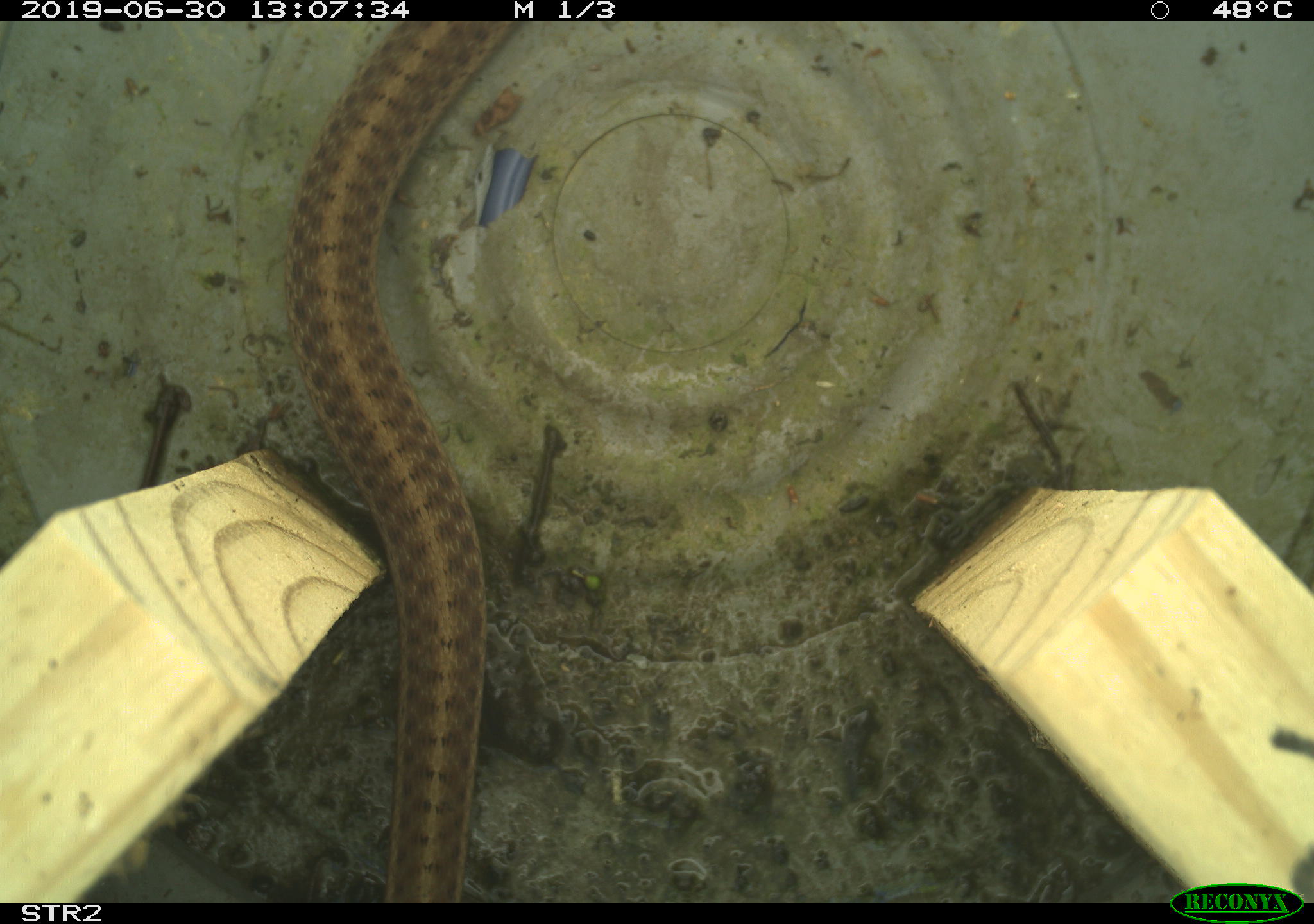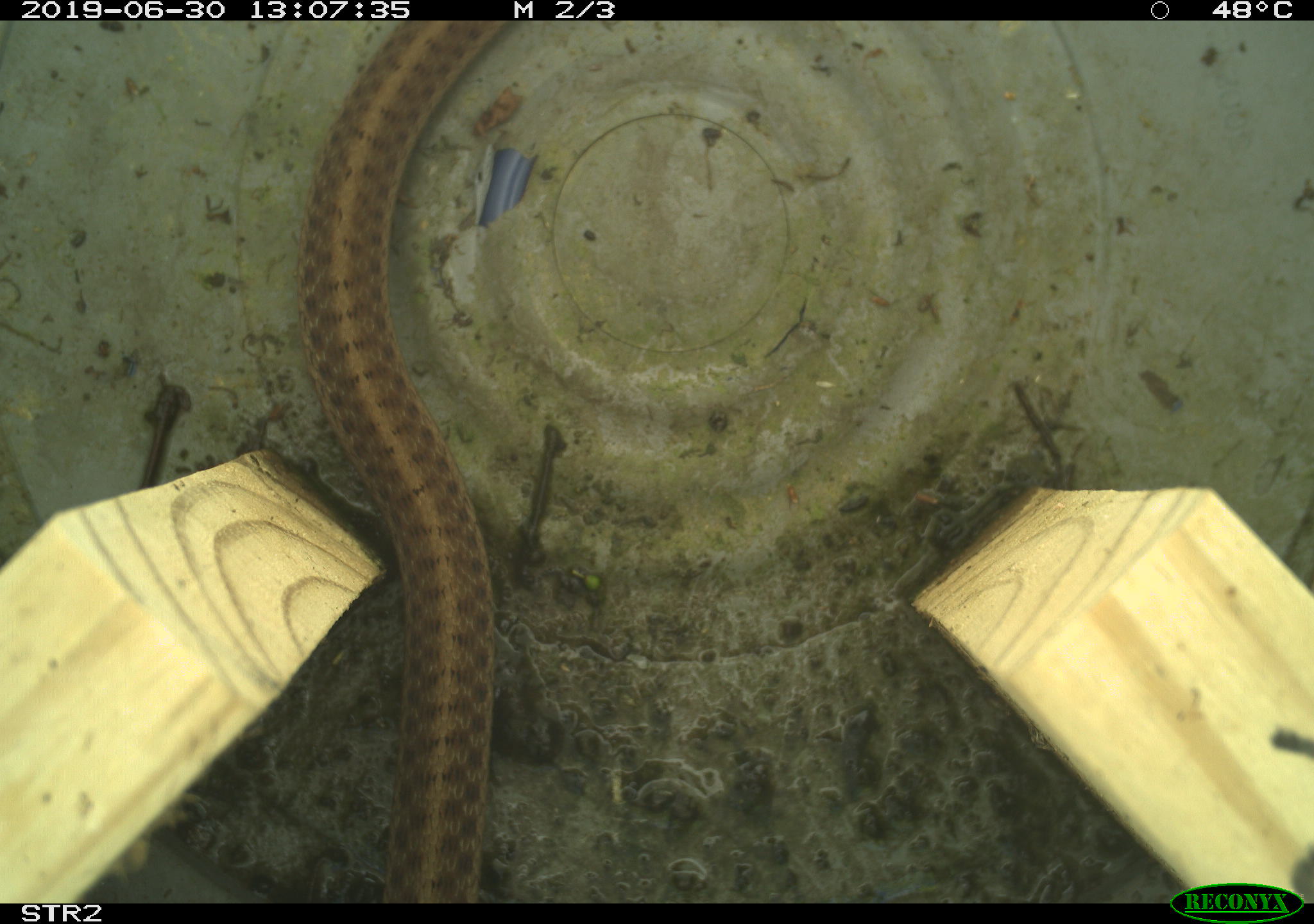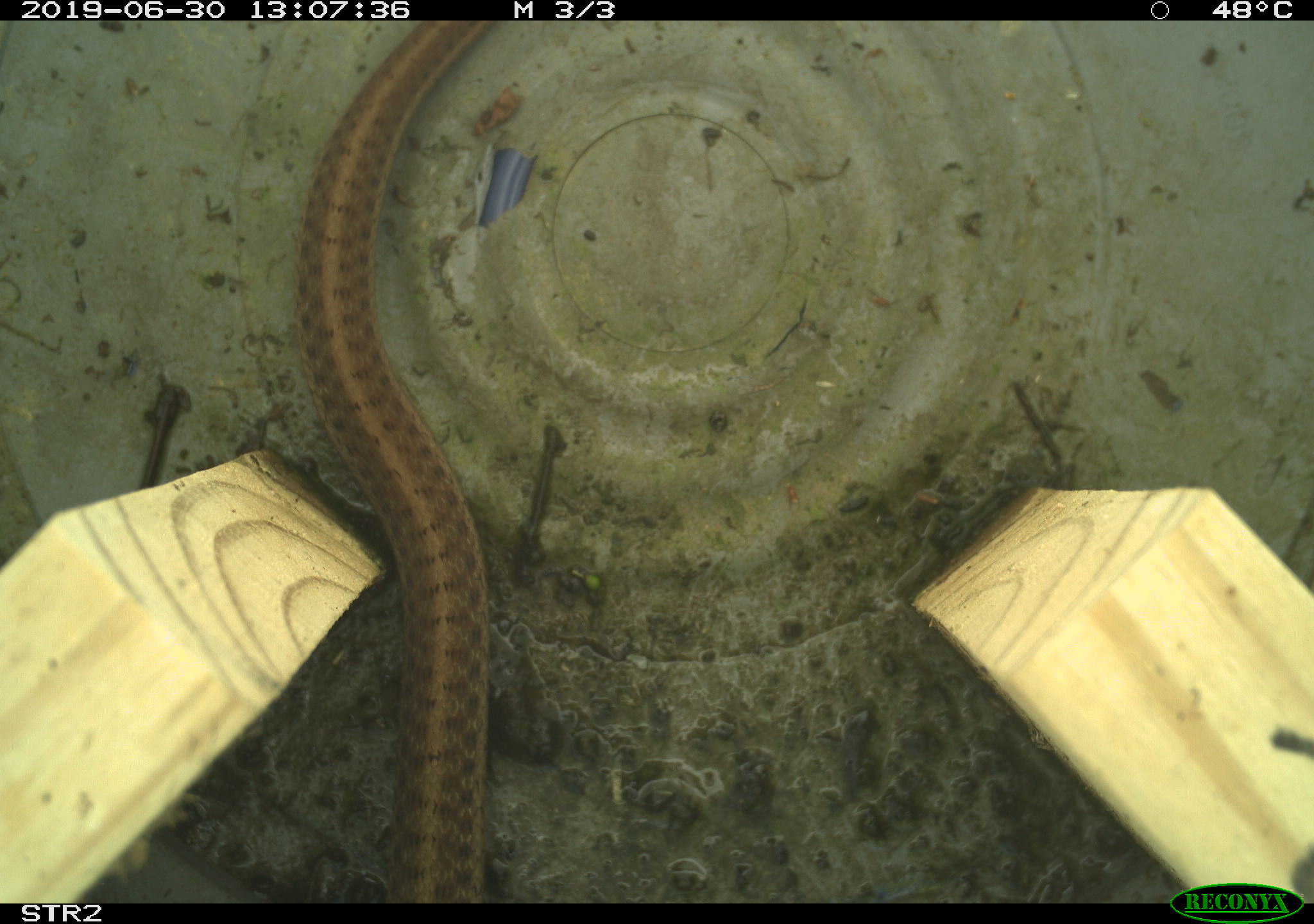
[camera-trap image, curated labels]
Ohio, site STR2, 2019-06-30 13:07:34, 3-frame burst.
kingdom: Animalia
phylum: Chordata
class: Reptilia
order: Squamata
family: Colubridae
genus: Thamnophis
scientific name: Thamnophis sirtalis sirtalis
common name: eastern gartersnake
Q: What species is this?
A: Eastern gartersnake (Thamnophis sirtalis sirtalis).